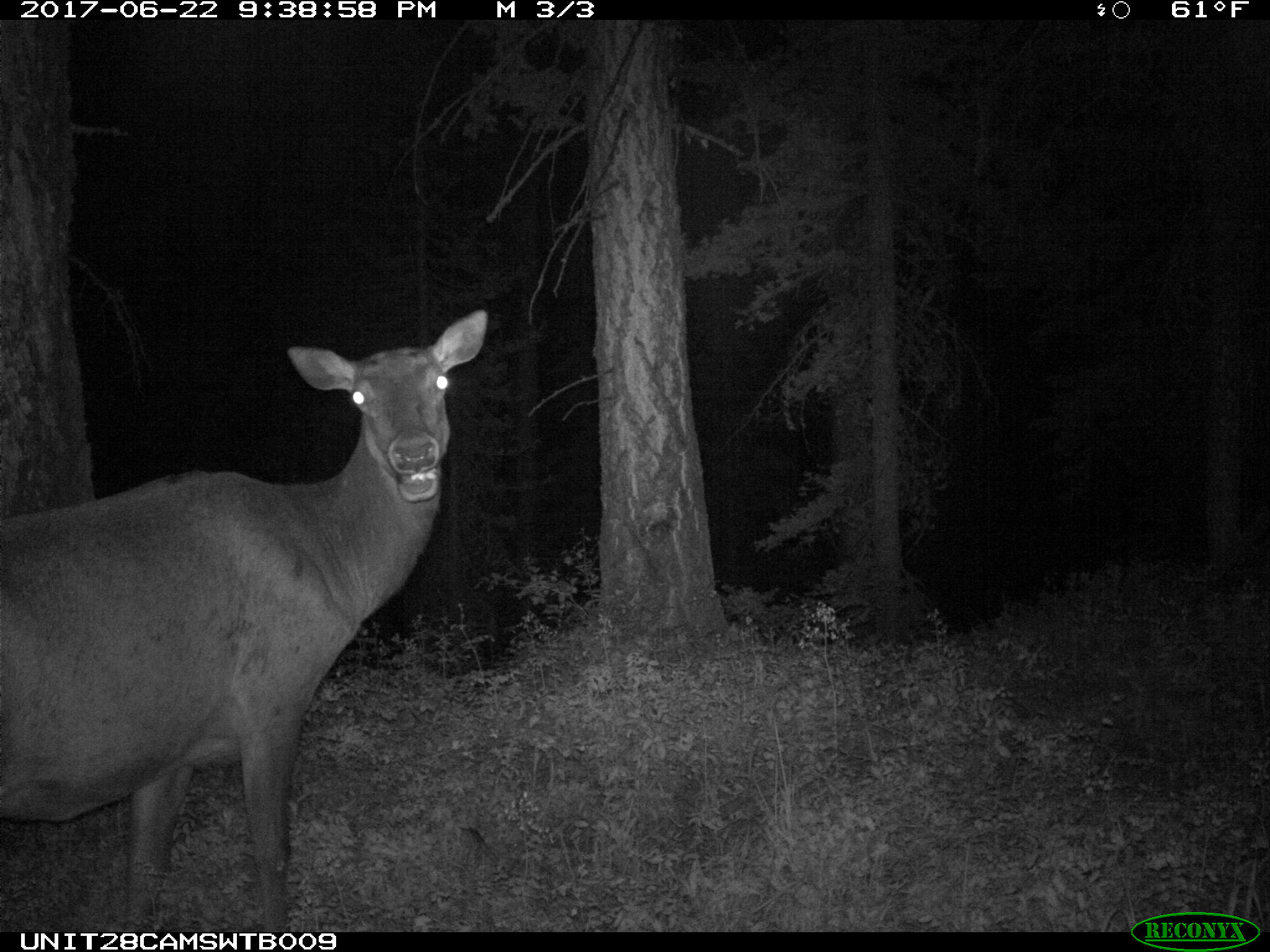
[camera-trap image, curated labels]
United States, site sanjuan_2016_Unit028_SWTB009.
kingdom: Animalia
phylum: Chordata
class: Mammalia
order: Artiodactyla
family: Cervidae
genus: Cervus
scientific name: Cervus elaphus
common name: red deer